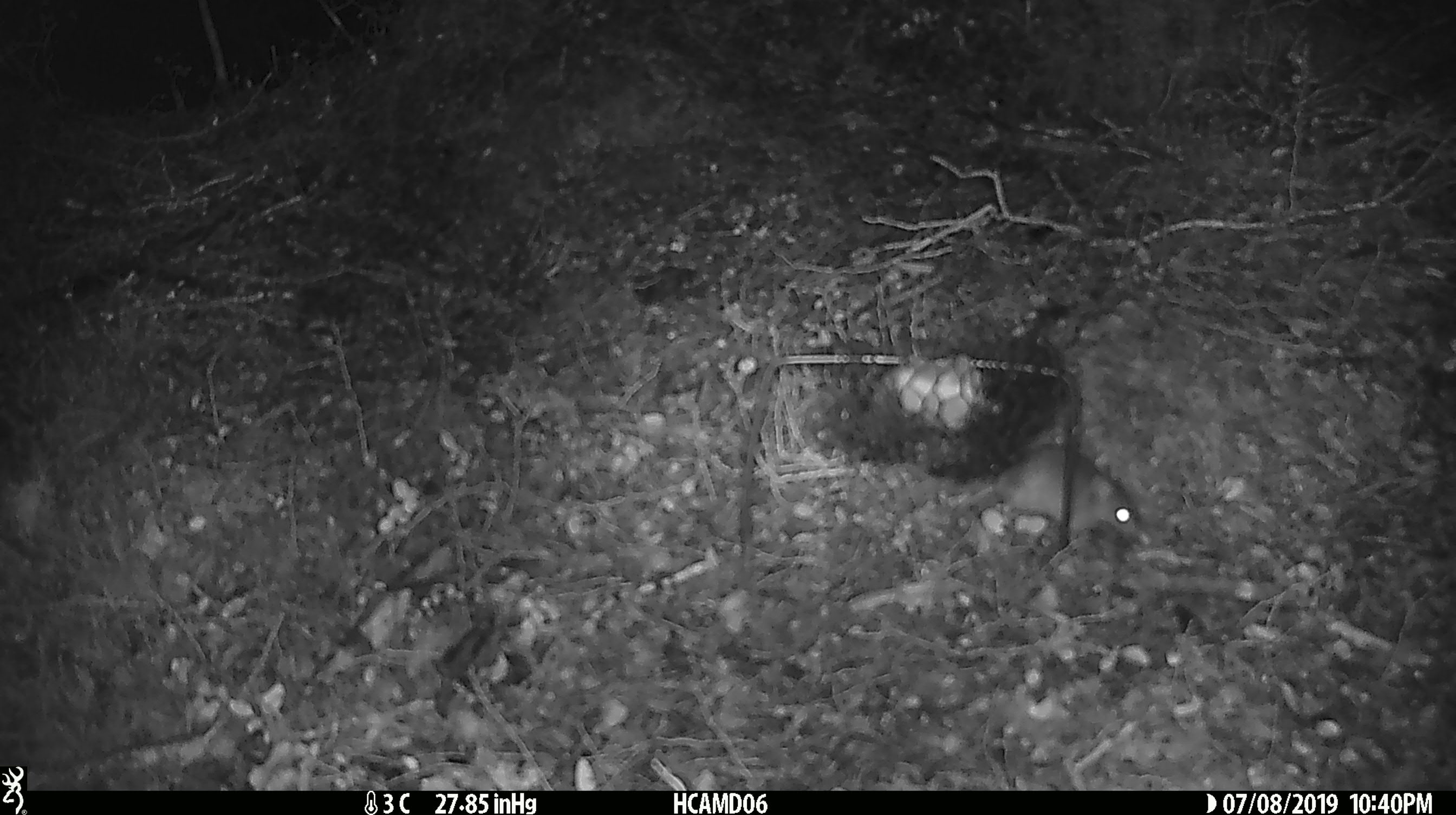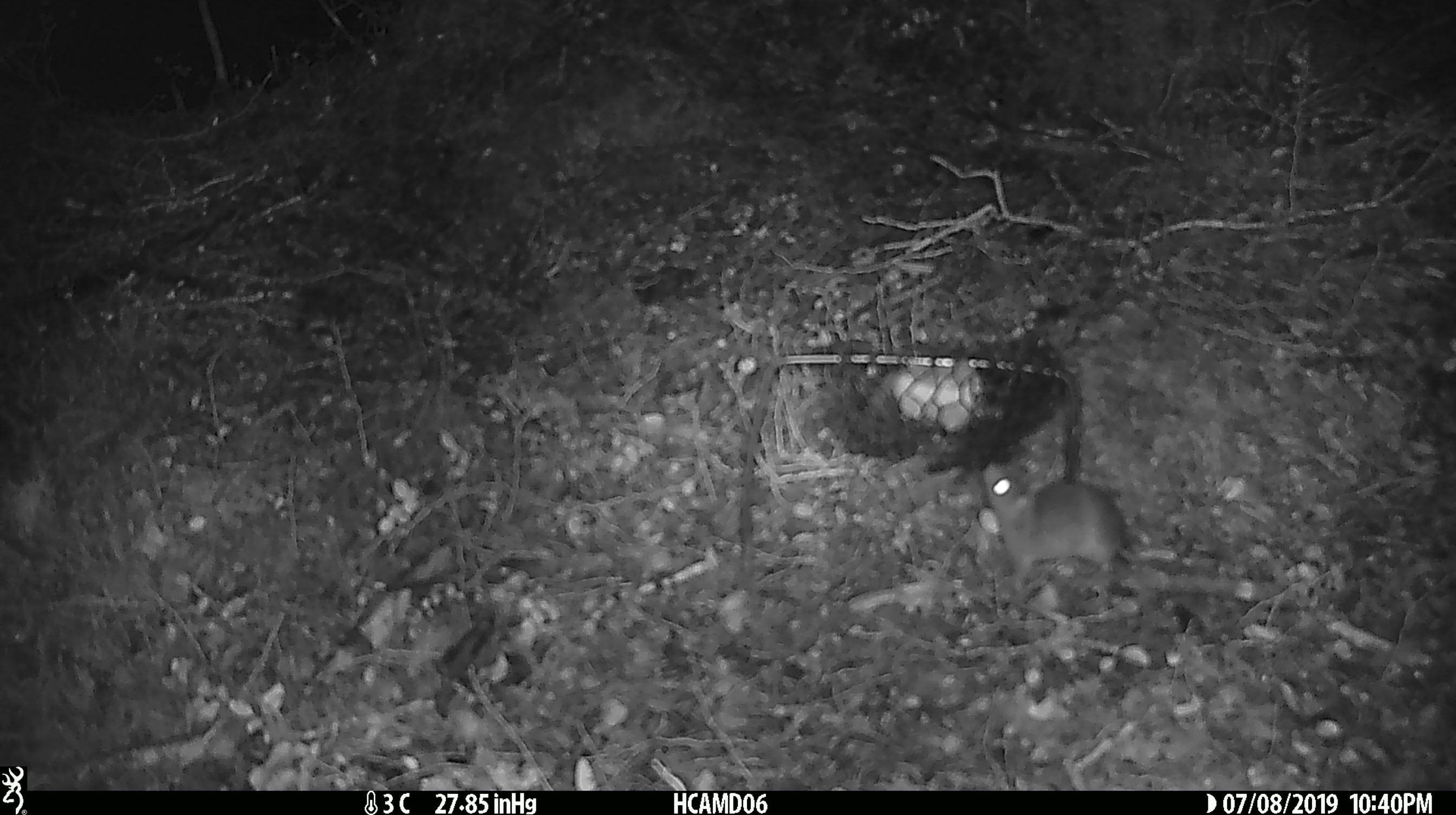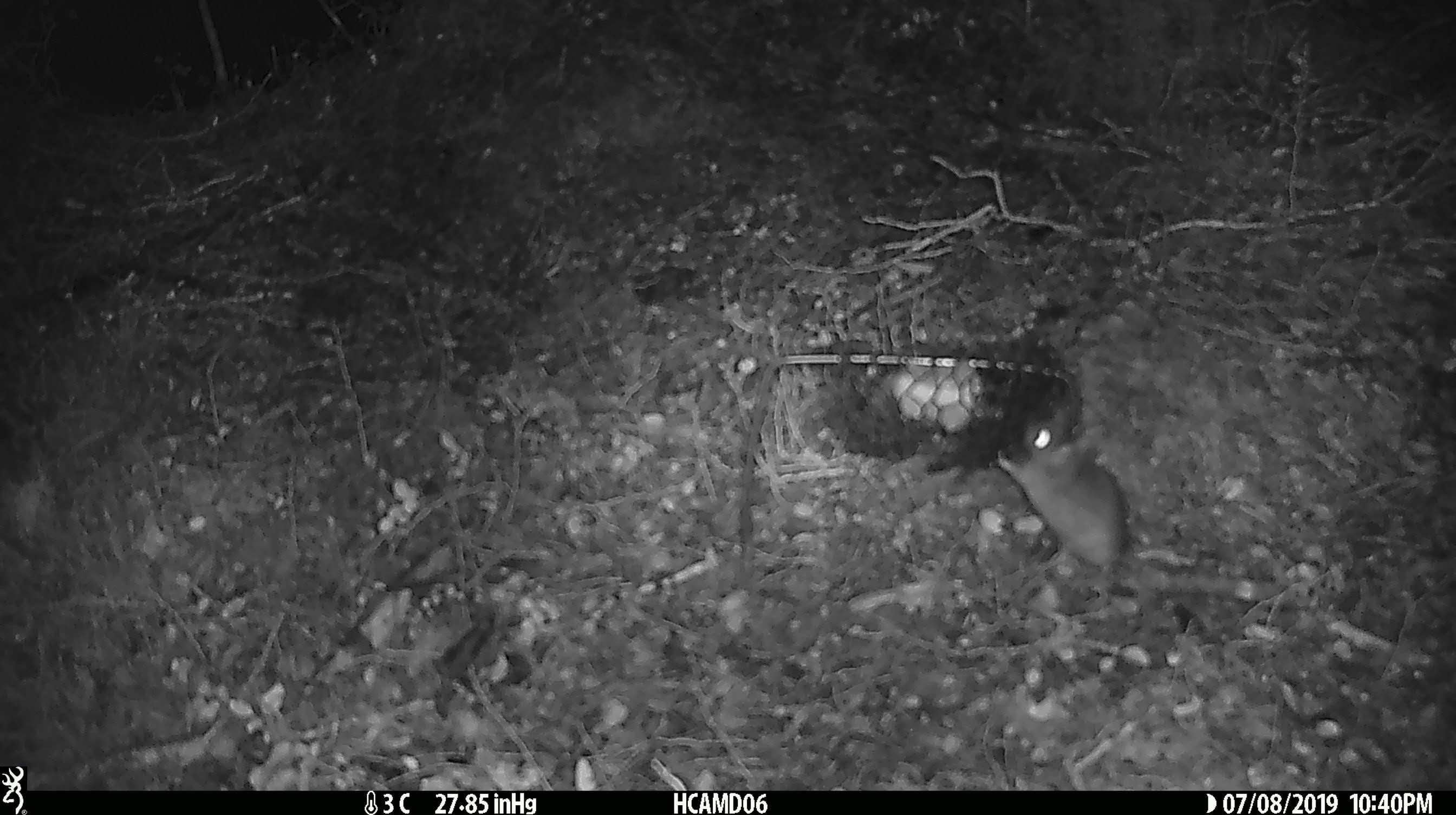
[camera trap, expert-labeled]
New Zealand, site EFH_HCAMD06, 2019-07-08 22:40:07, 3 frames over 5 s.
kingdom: Animalia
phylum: Chordata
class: Mammalia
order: Rodentia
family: Muridae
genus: Mus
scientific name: Mus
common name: mouse